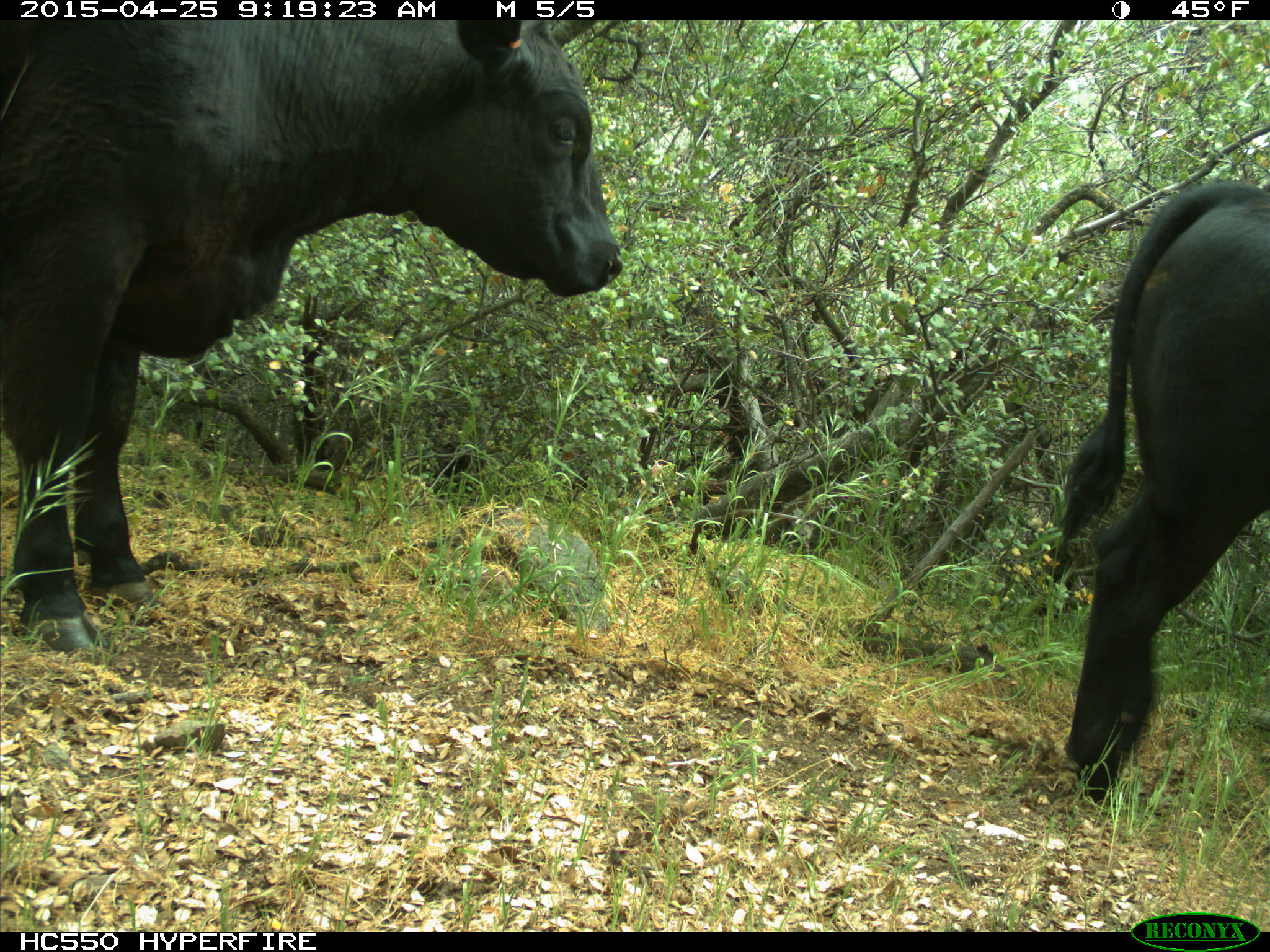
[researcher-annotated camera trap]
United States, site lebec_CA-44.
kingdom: Animalia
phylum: Chordata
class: Mammalia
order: Artiodactyla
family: Suidae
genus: Sus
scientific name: Sus scrofa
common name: wild boar